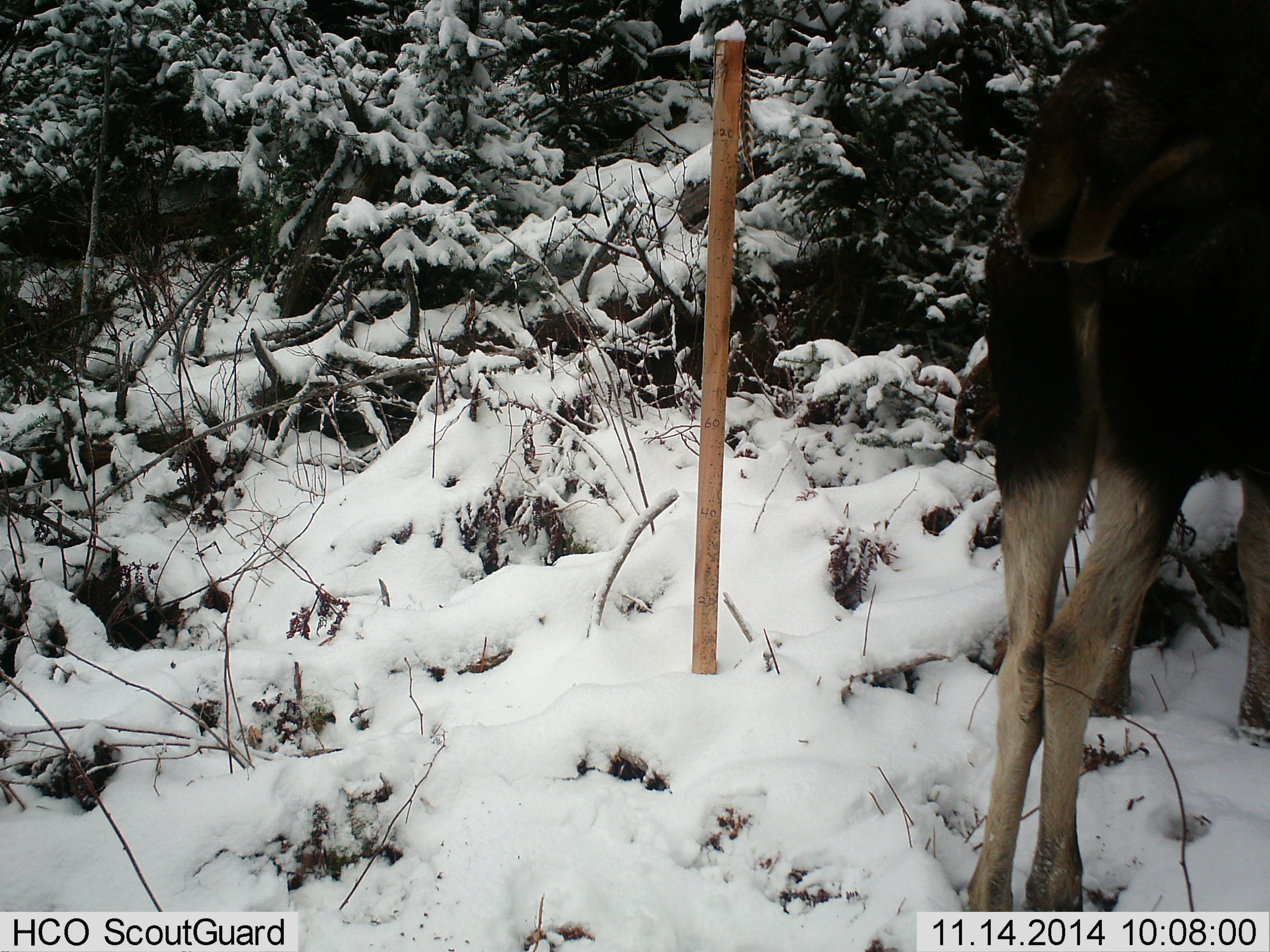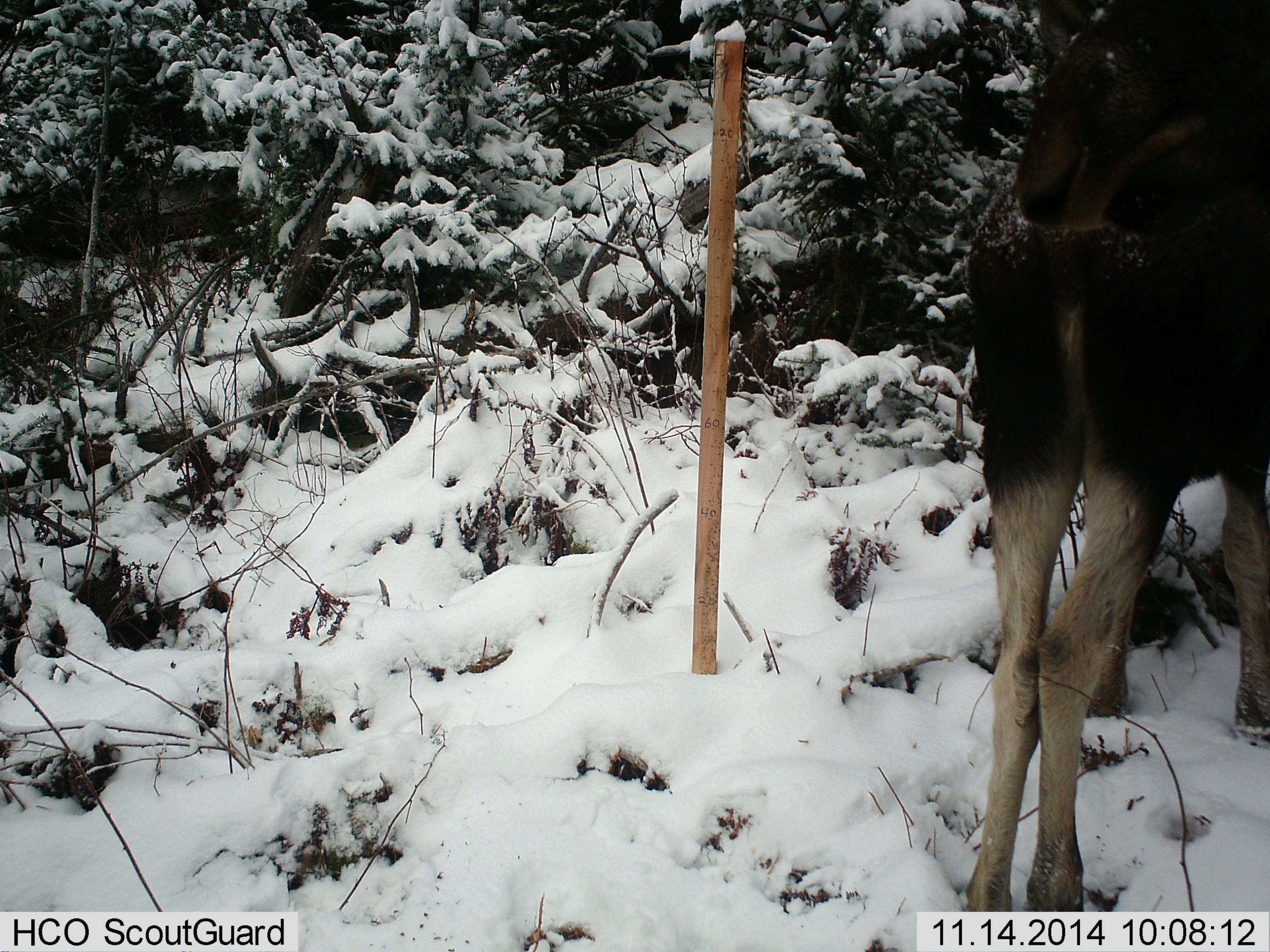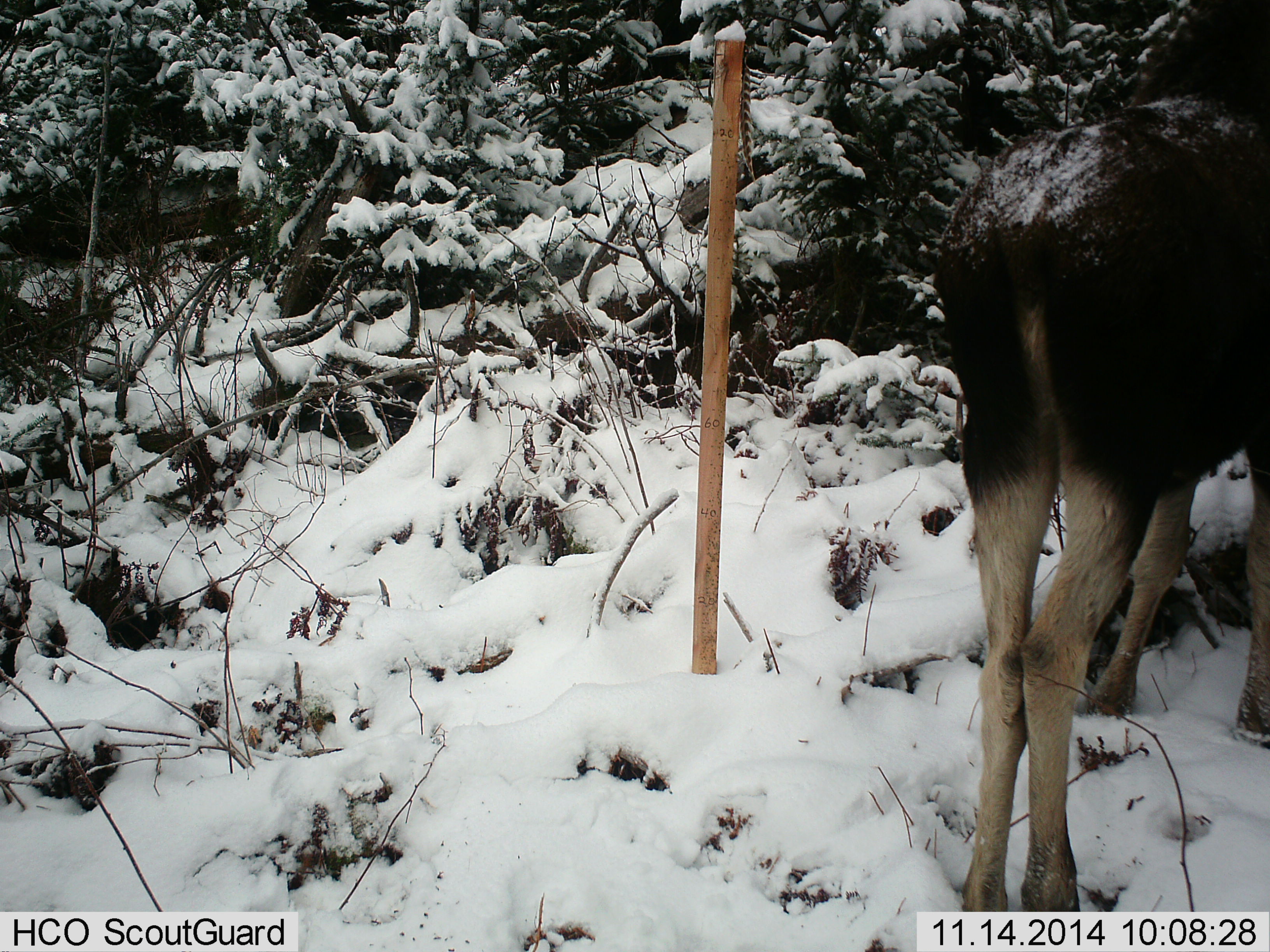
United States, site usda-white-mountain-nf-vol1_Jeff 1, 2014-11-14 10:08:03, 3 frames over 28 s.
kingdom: Animalia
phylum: Chordata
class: Mammalia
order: Artiodactyla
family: Cervidae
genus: Alces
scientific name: Alces alces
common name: moose